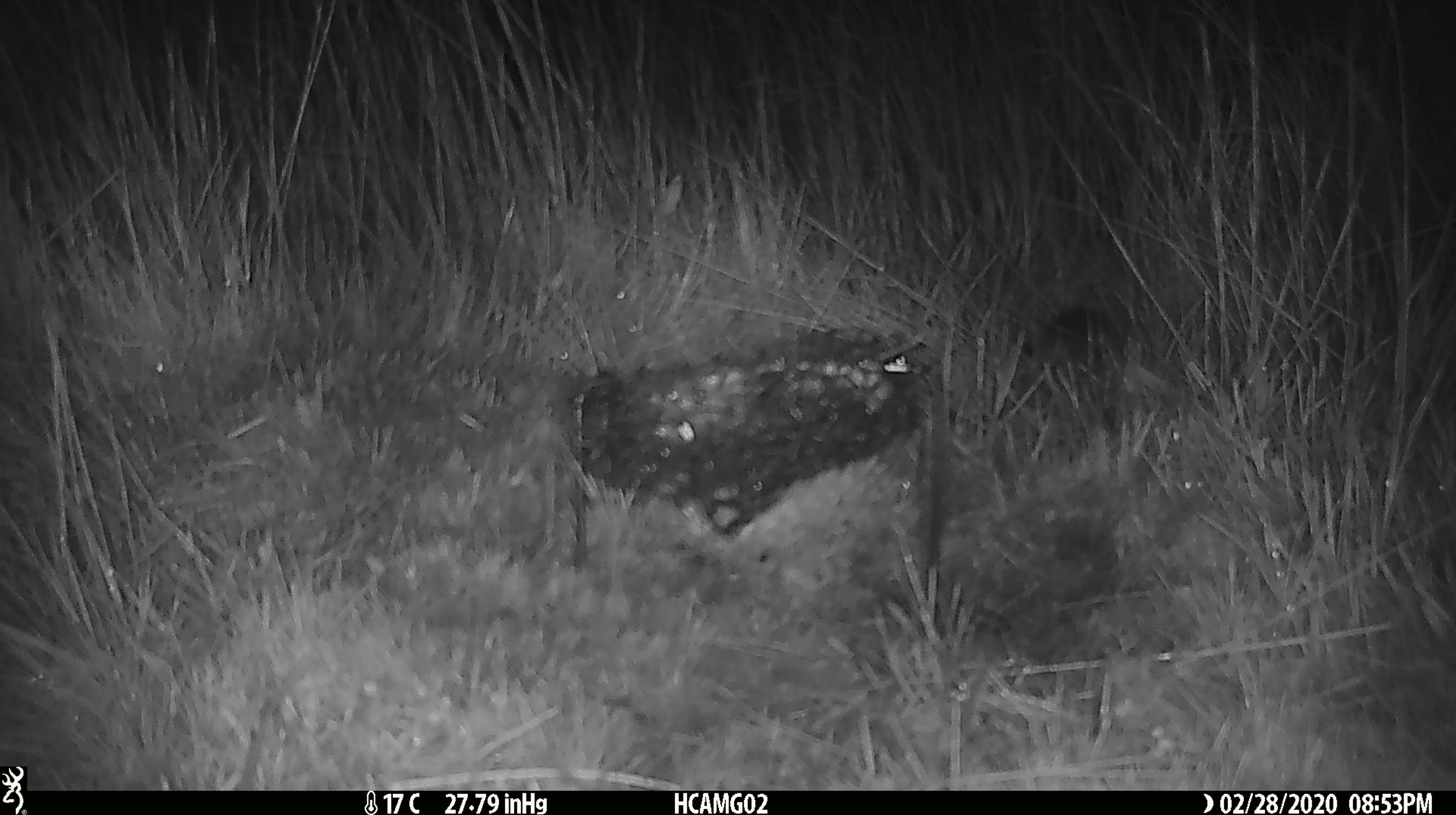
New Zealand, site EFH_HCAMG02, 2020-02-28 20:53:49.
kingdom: Animalia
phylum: Chordata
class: Mammalia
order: Rodentia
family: Muridae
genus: Mus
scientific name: Mus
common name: mouse